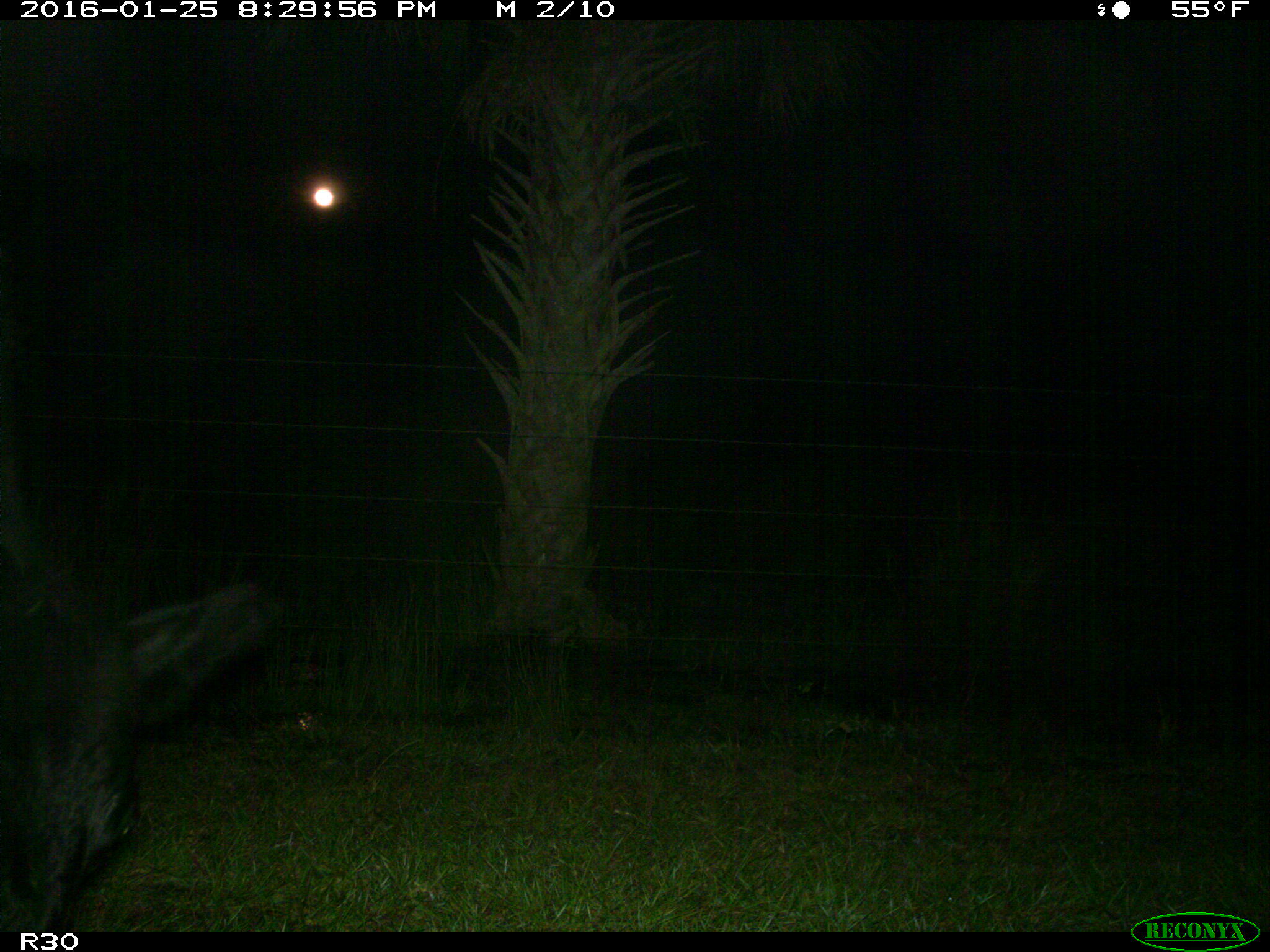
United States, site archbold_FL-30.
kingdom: Animalia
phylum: Chordata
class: Mammalia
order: Artiodactyla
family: Bovidae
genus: Bos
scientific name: Bos taurus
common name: domestic cow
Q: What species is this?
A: Bos taurus (domestic cow).